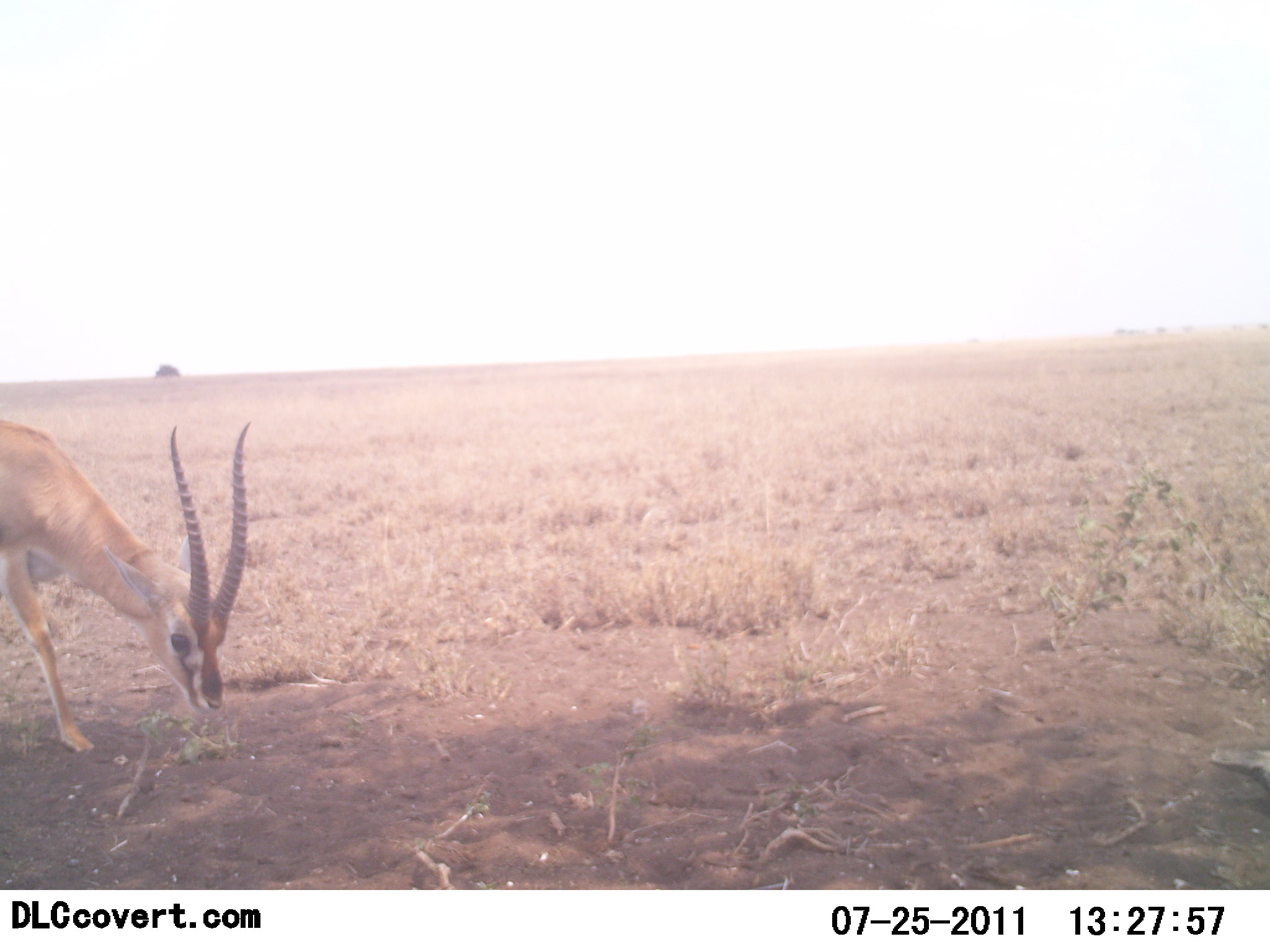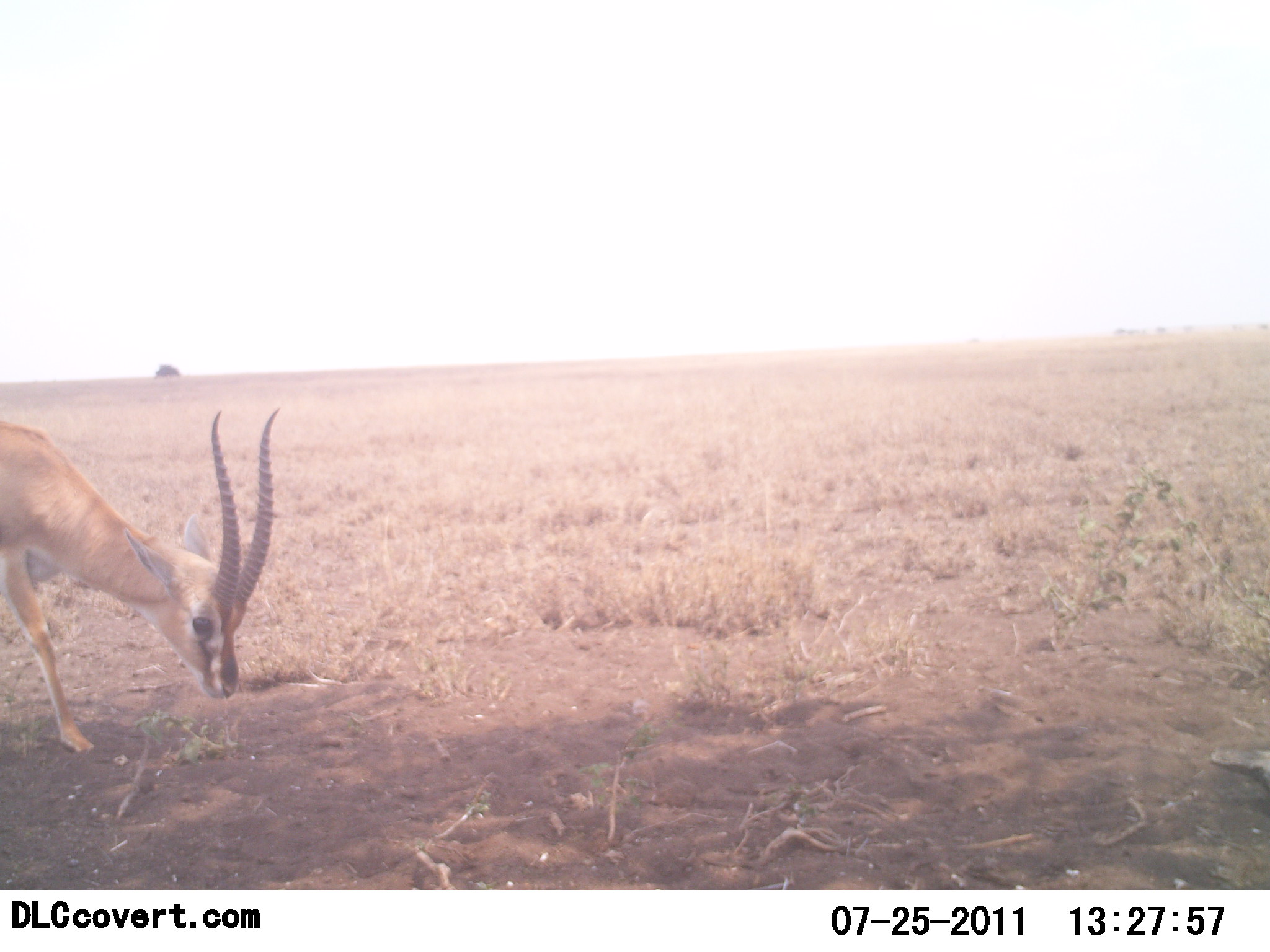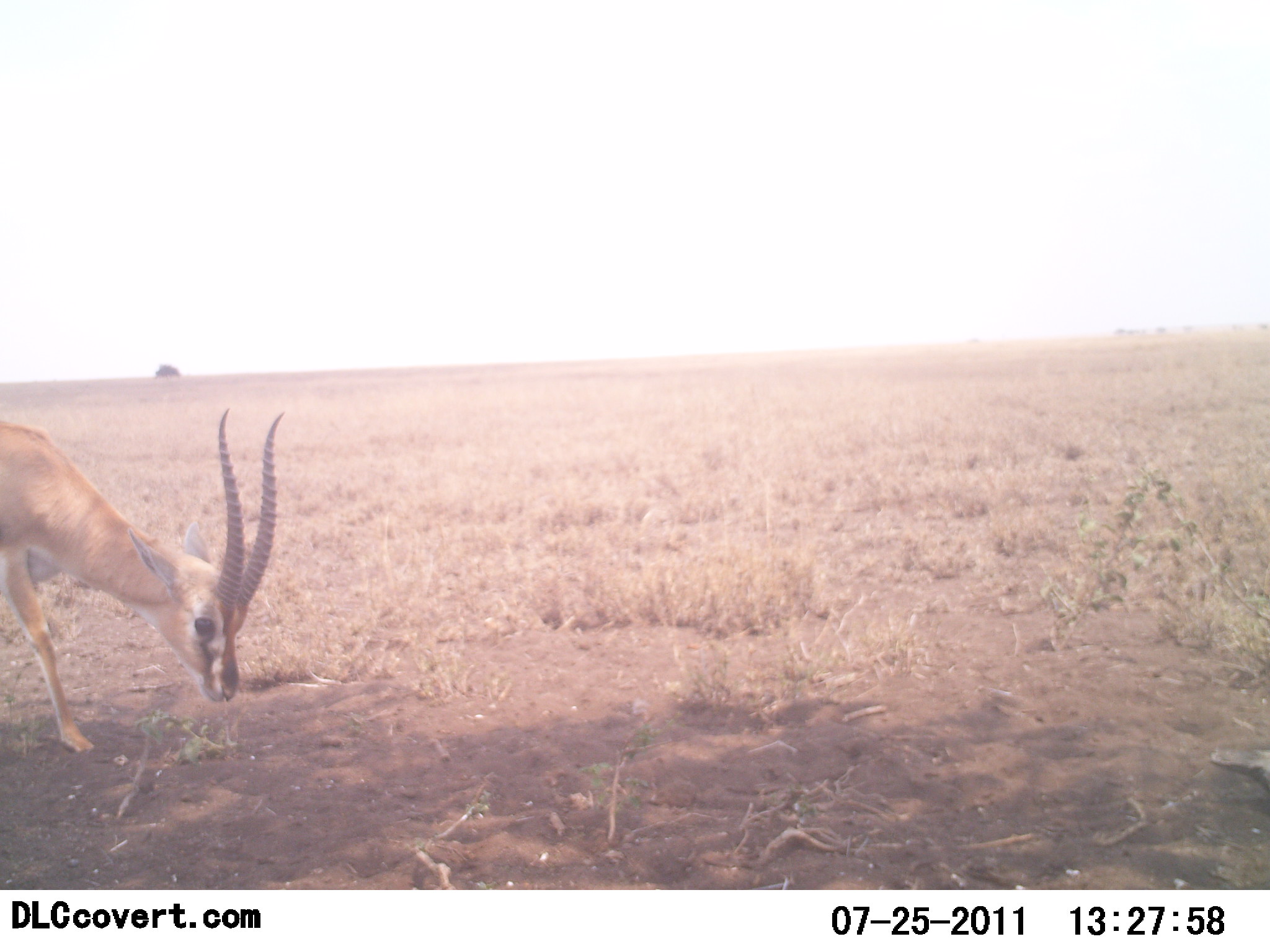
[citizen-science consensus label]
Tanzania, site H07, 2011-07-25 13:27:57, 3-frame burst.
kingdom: Animalia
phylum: Chordata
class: Mammalia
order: Artiodactyla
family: Bovidae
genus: Nanger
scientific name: Nanger granti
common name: grant's gazelle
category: gazellegrants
Gazellegrants (grant's gazelle) (Nanger granti), count 1. Behavior (volunteer vote fractions): standing 40%, resting 0%, moving 10%, interacting 0%. Young present (vote fraction): 0%. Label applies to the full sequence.